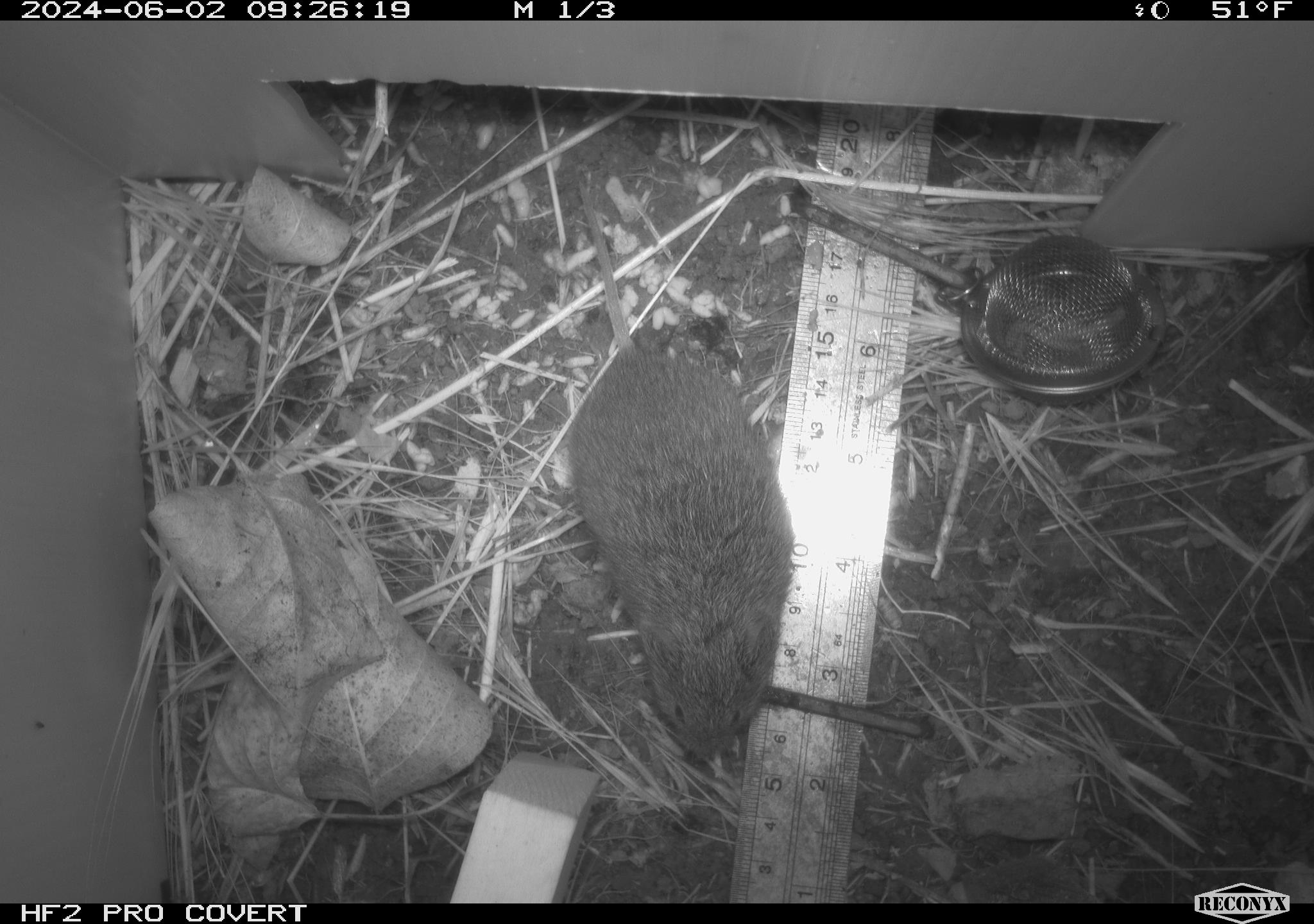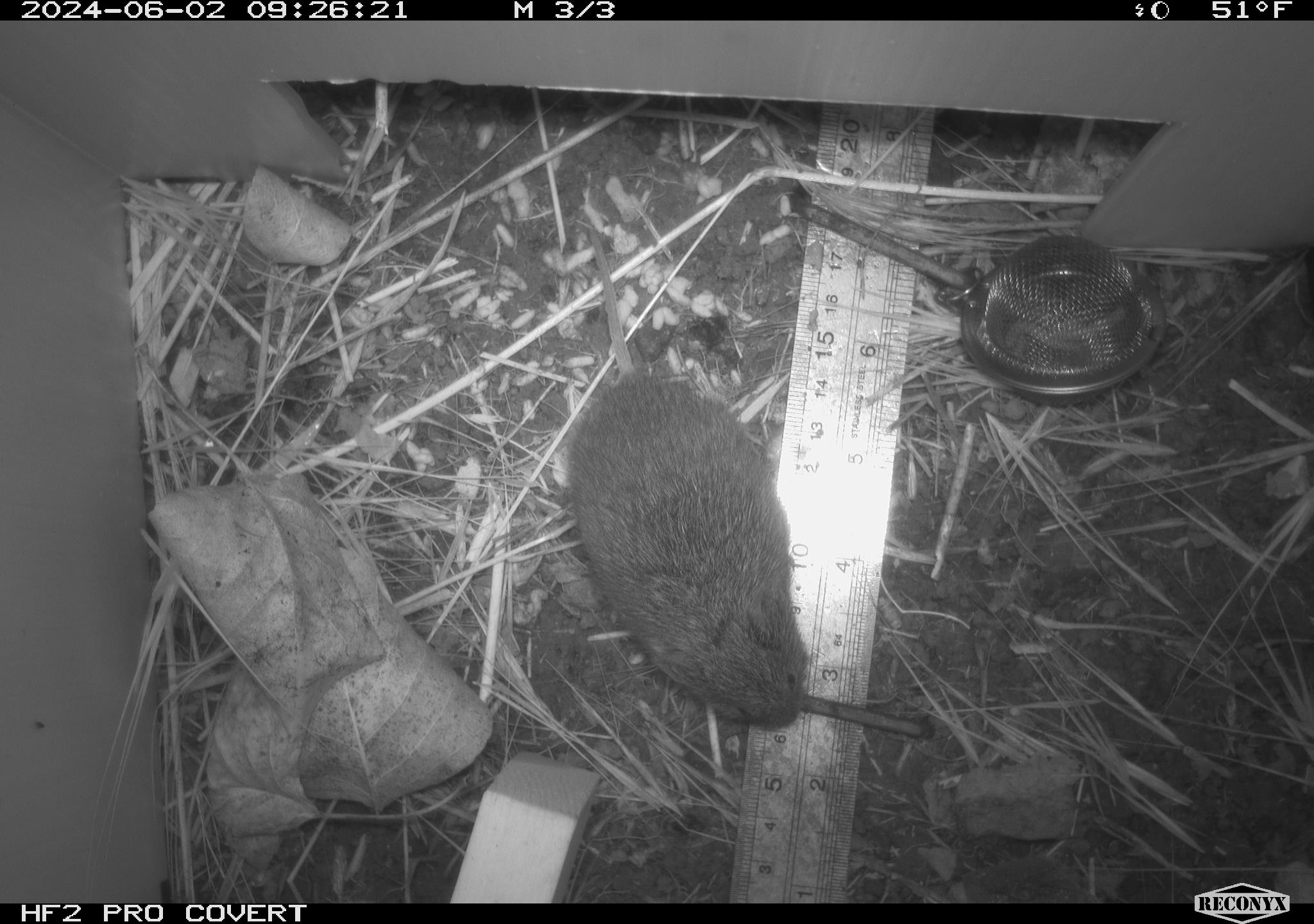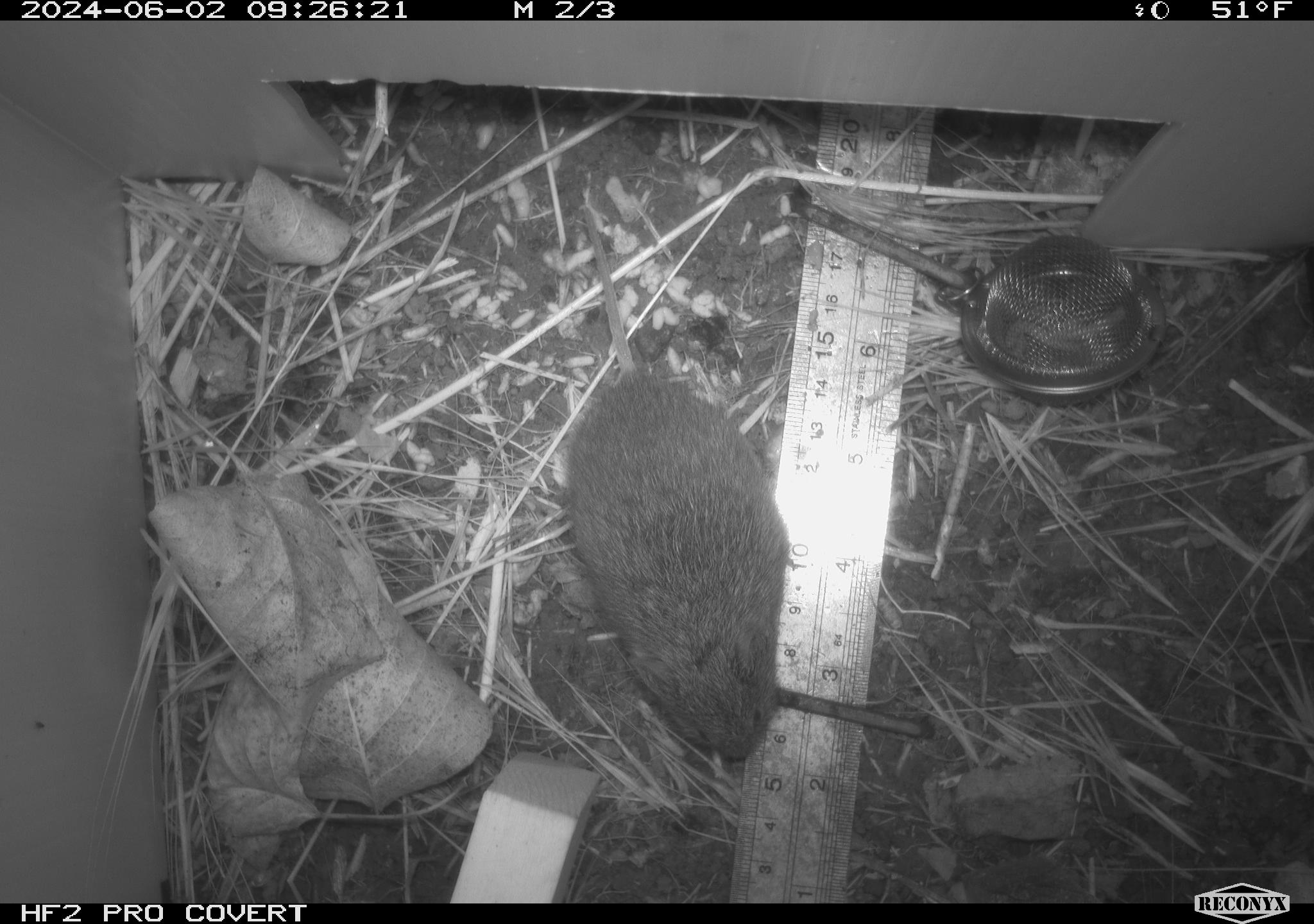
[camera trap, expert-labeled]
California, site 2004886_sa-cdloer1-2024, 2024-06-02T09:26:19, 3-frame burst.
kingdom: Animalia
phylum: Chordata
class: Mammalia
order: Rodentia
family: Cricetidae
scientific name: Arvicolinae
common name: voles, lemmings, and muskrats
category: arvicolinae subfamily